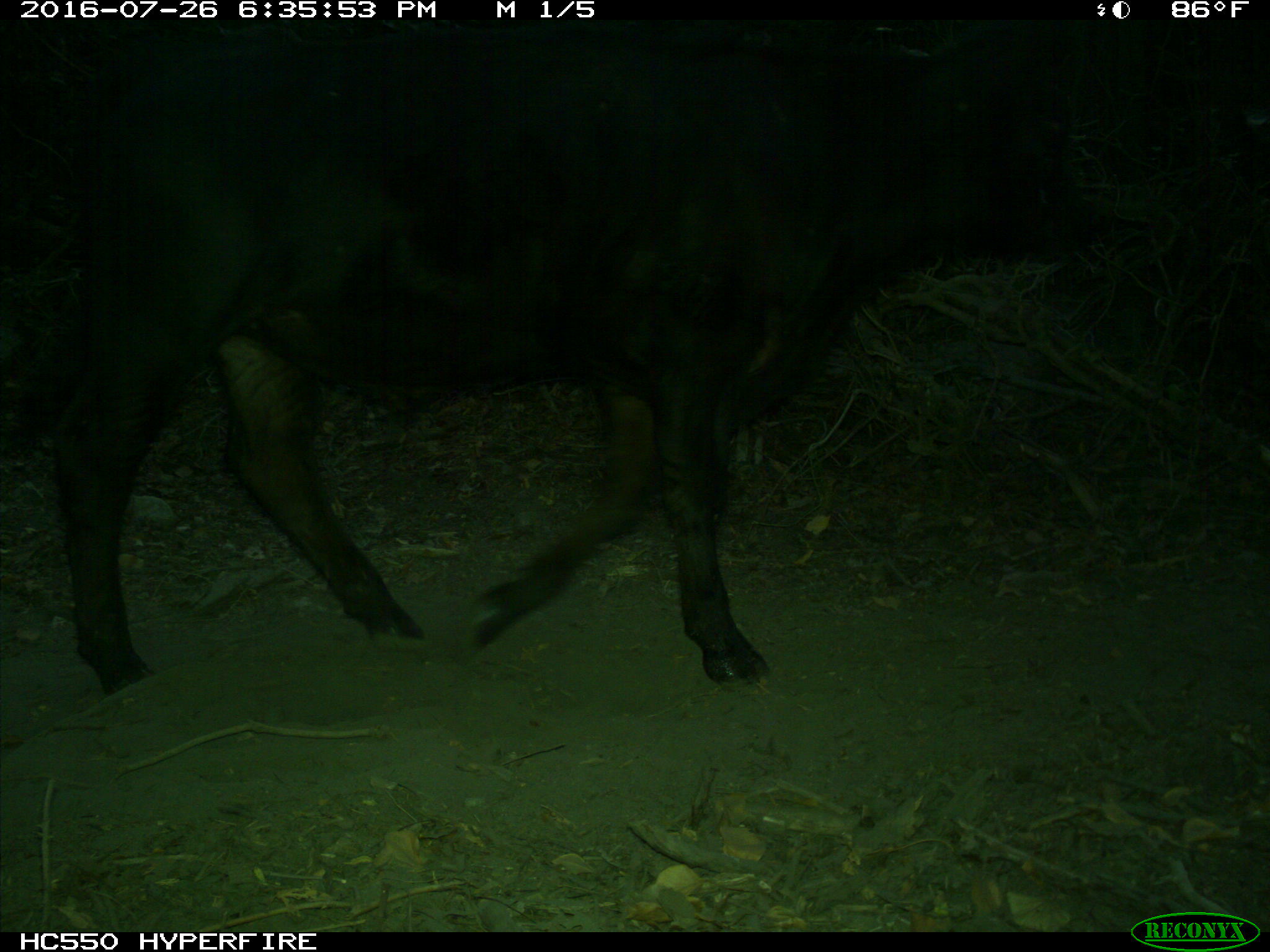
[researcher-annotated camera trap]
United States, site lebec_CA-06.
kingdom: Animalia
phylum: Chordata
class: Mammalia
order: Artiodactyla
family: Bovidae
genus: Bos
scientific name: Bos taurus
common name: domestic cow